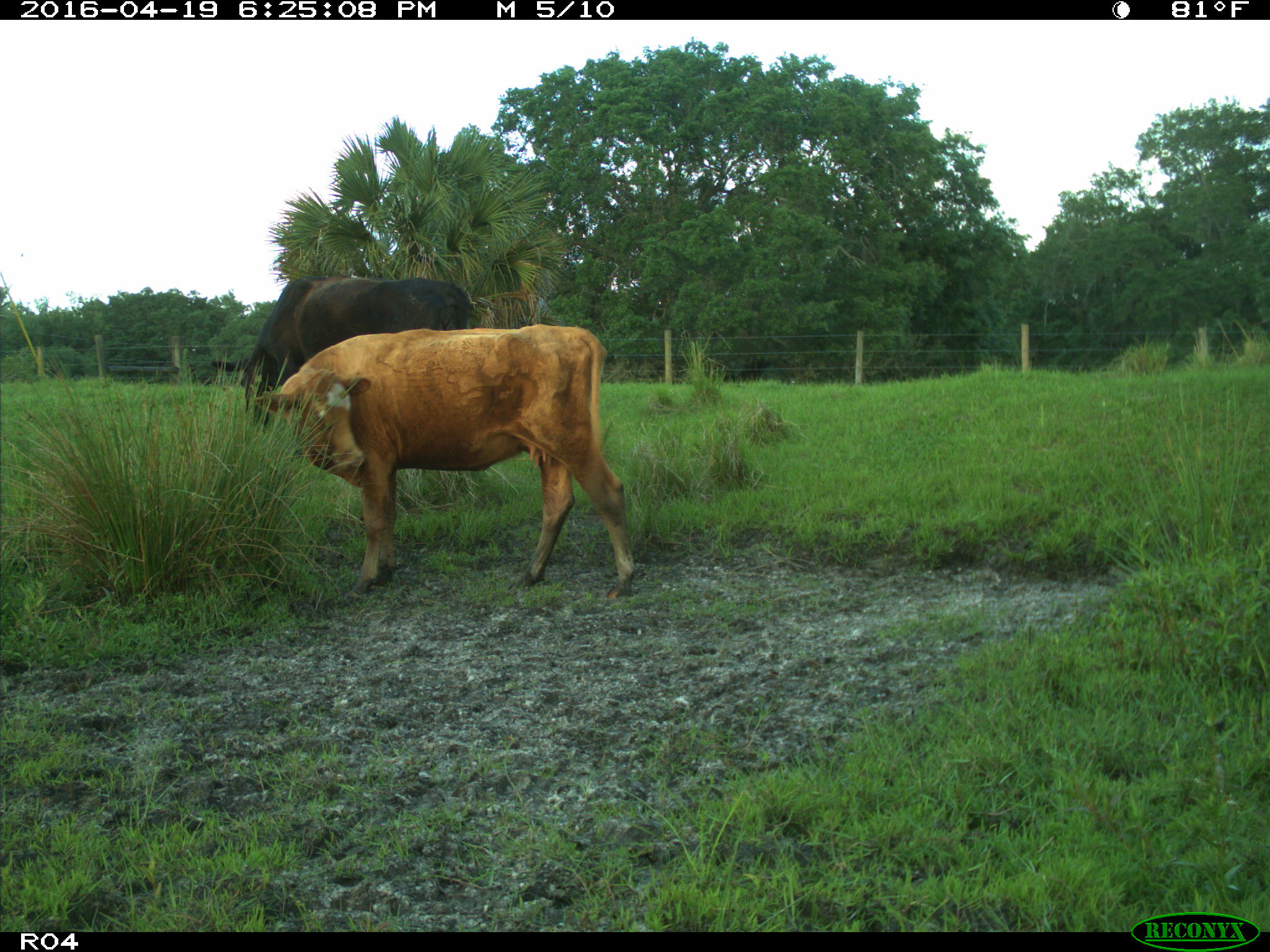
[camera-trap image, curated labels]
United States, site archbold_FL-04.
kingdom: Animalia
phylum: Chordata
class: Mammalia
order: Artiodactyla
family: Bovidae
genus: Bos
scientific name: Bos taurus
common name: domestic cow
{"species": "Bos taurus (domestic cow)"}